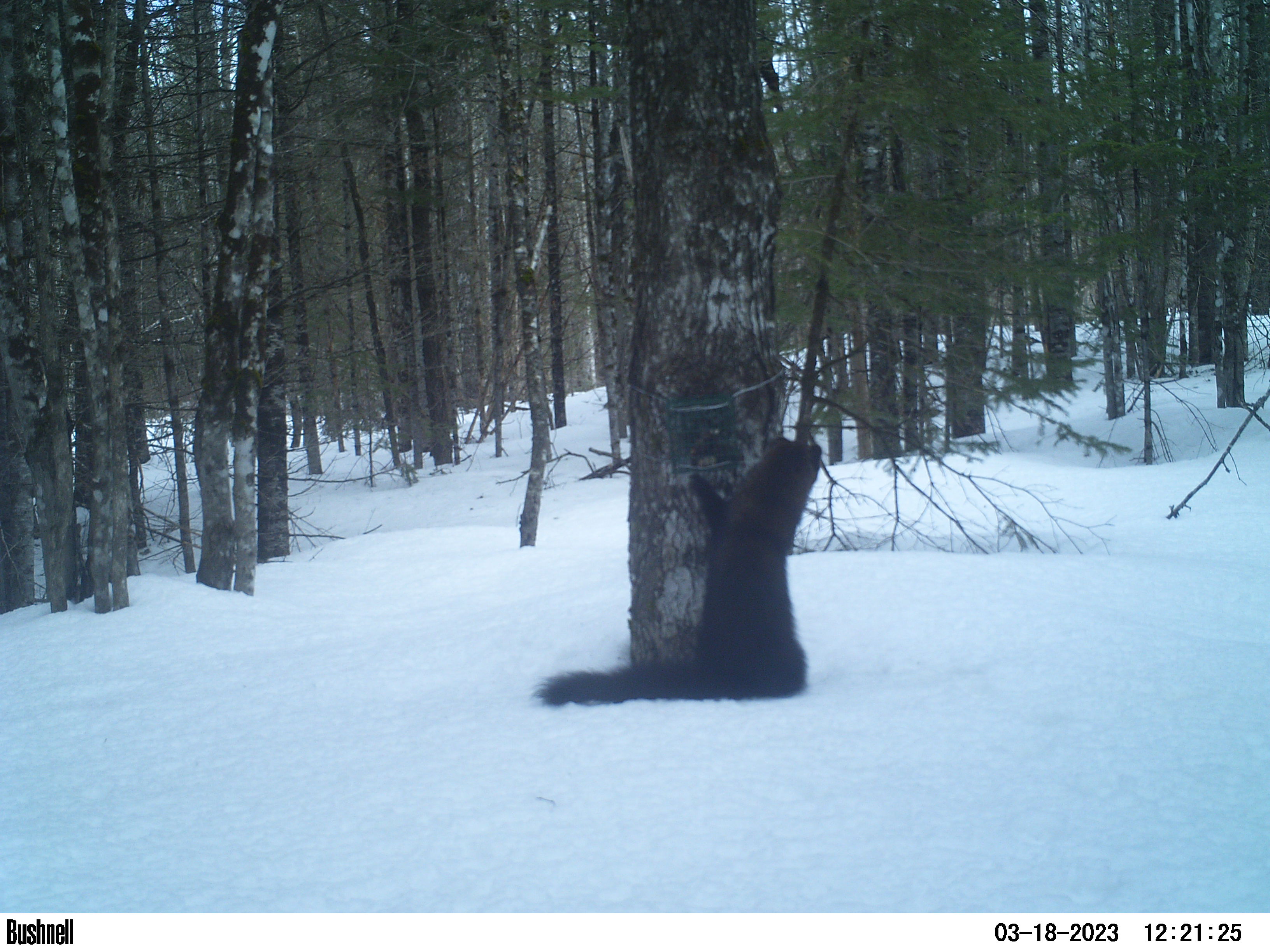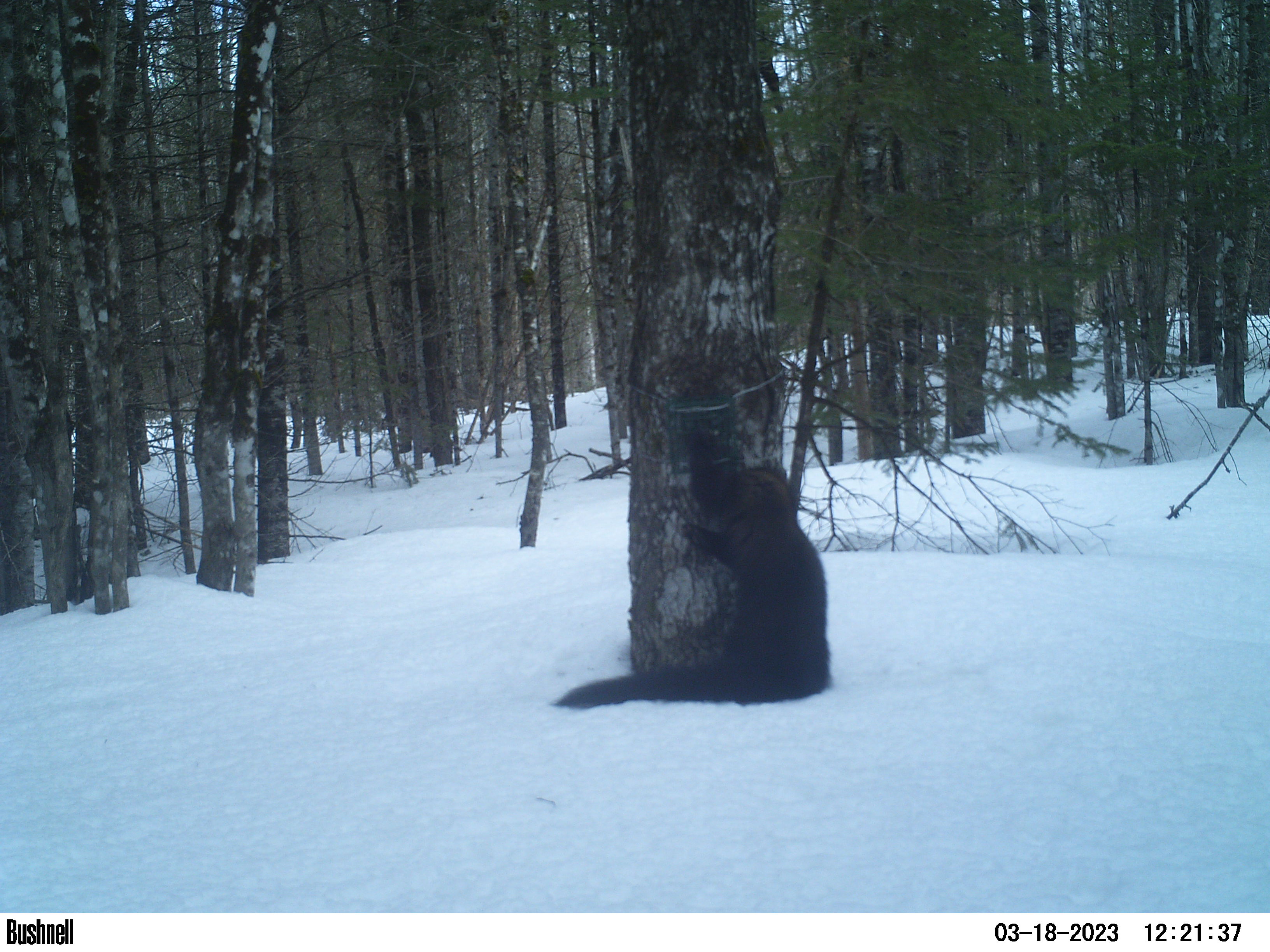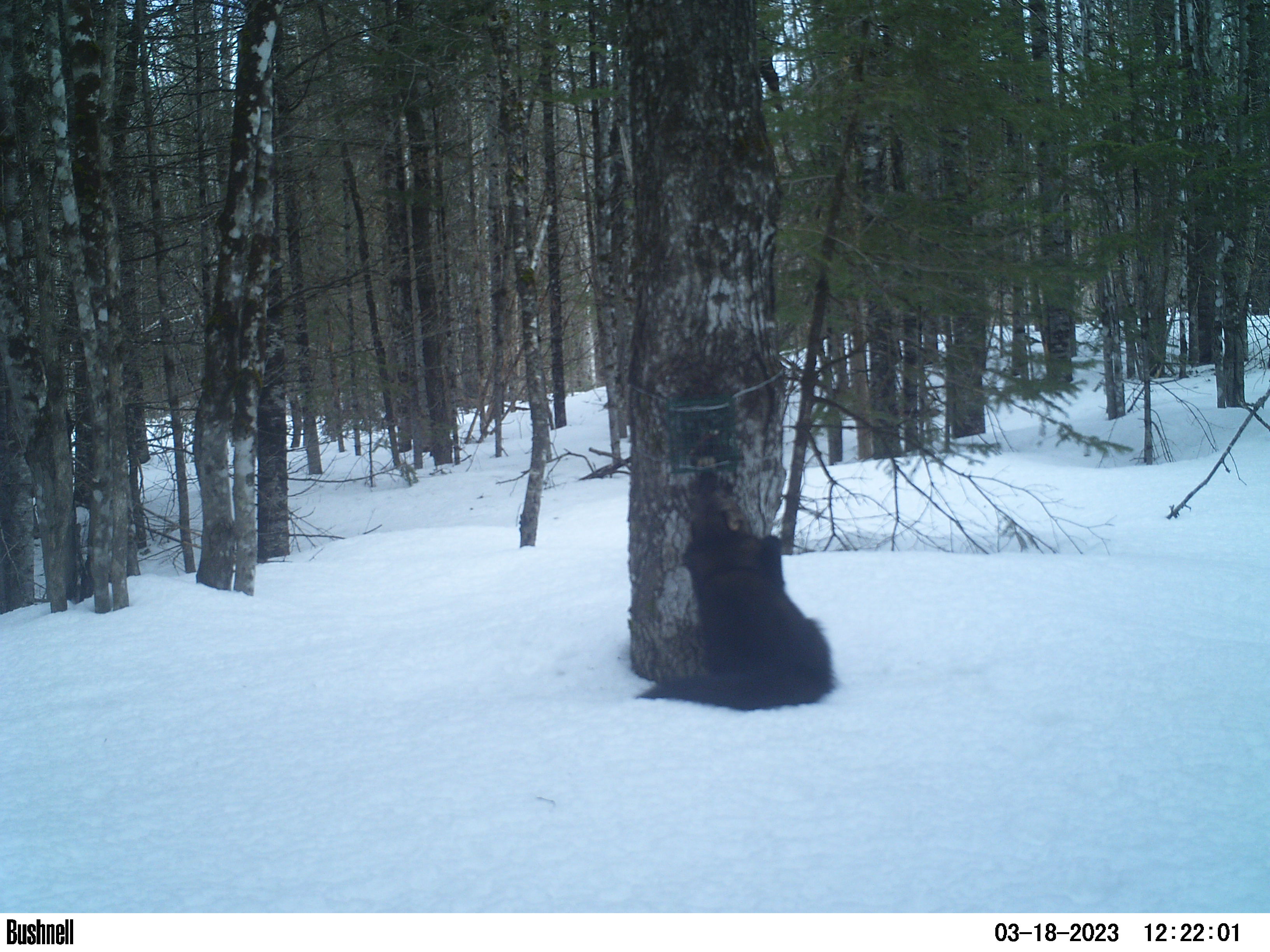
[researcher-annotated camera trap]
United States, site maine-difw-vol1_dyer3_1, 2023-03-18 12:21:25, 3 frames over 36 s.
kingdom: Animalia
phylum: Chordata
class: Mammalia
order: Carnivora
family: Mustelidae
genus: Pekania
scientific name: Pekania pennanti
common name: fisher